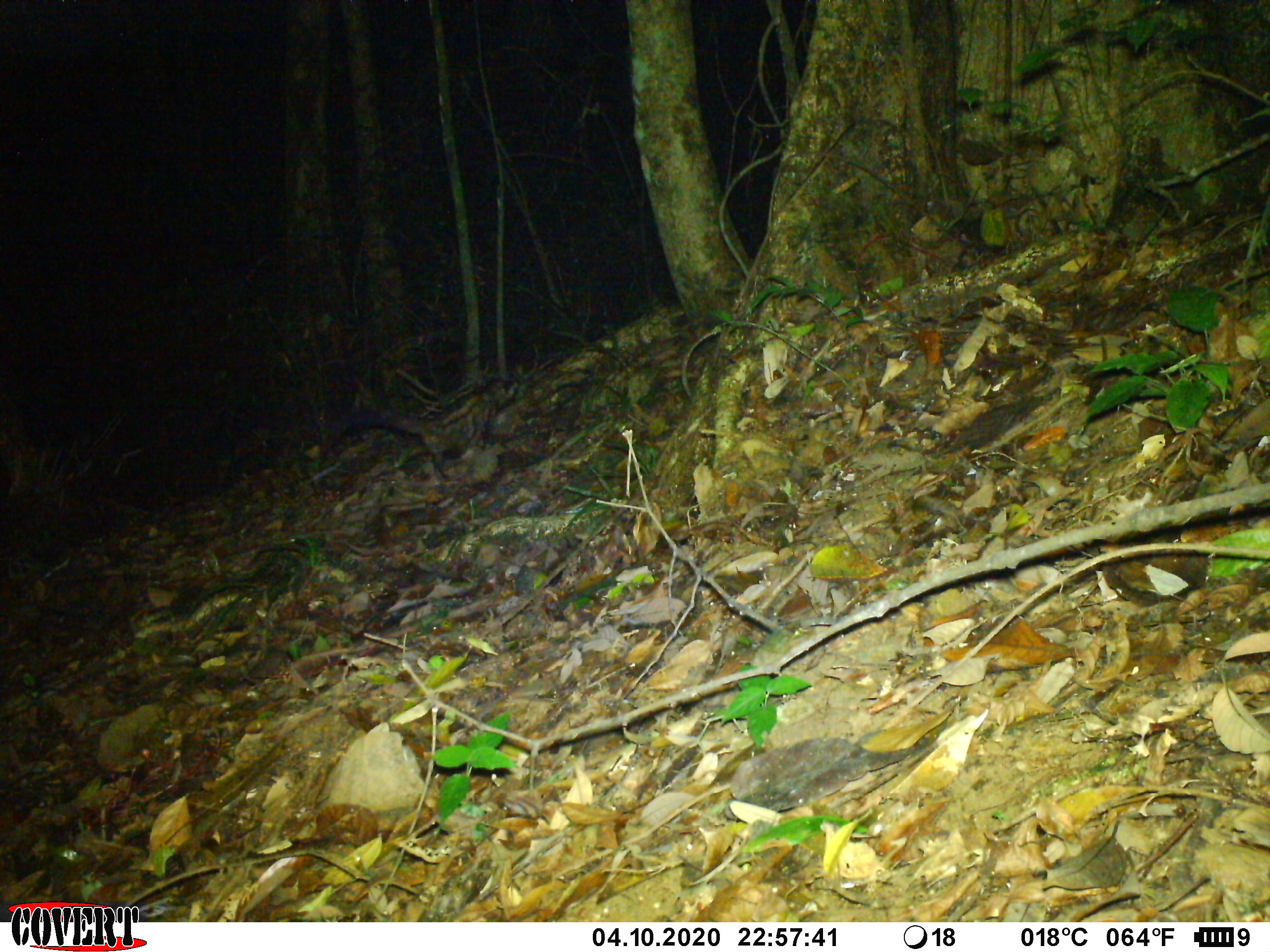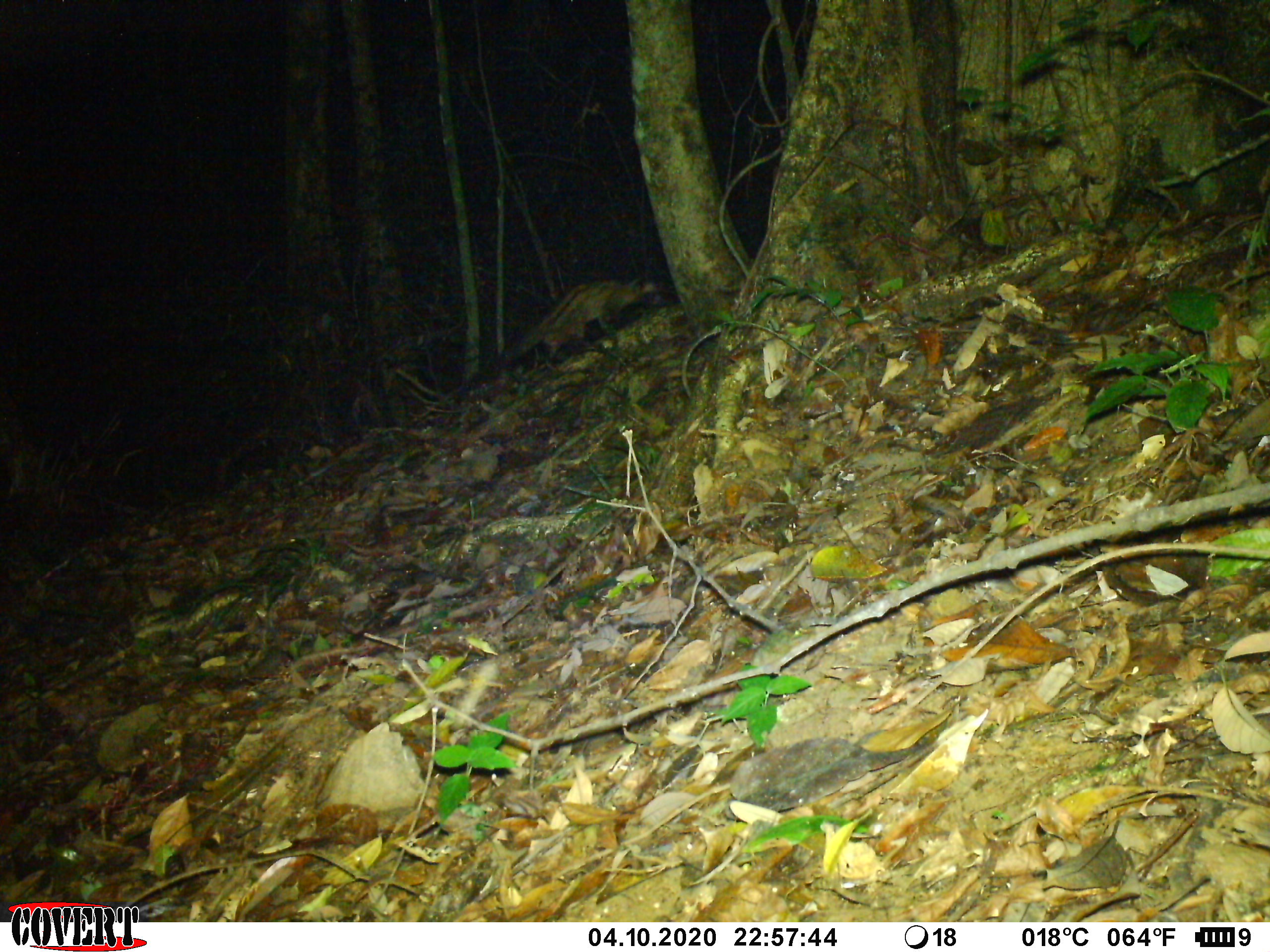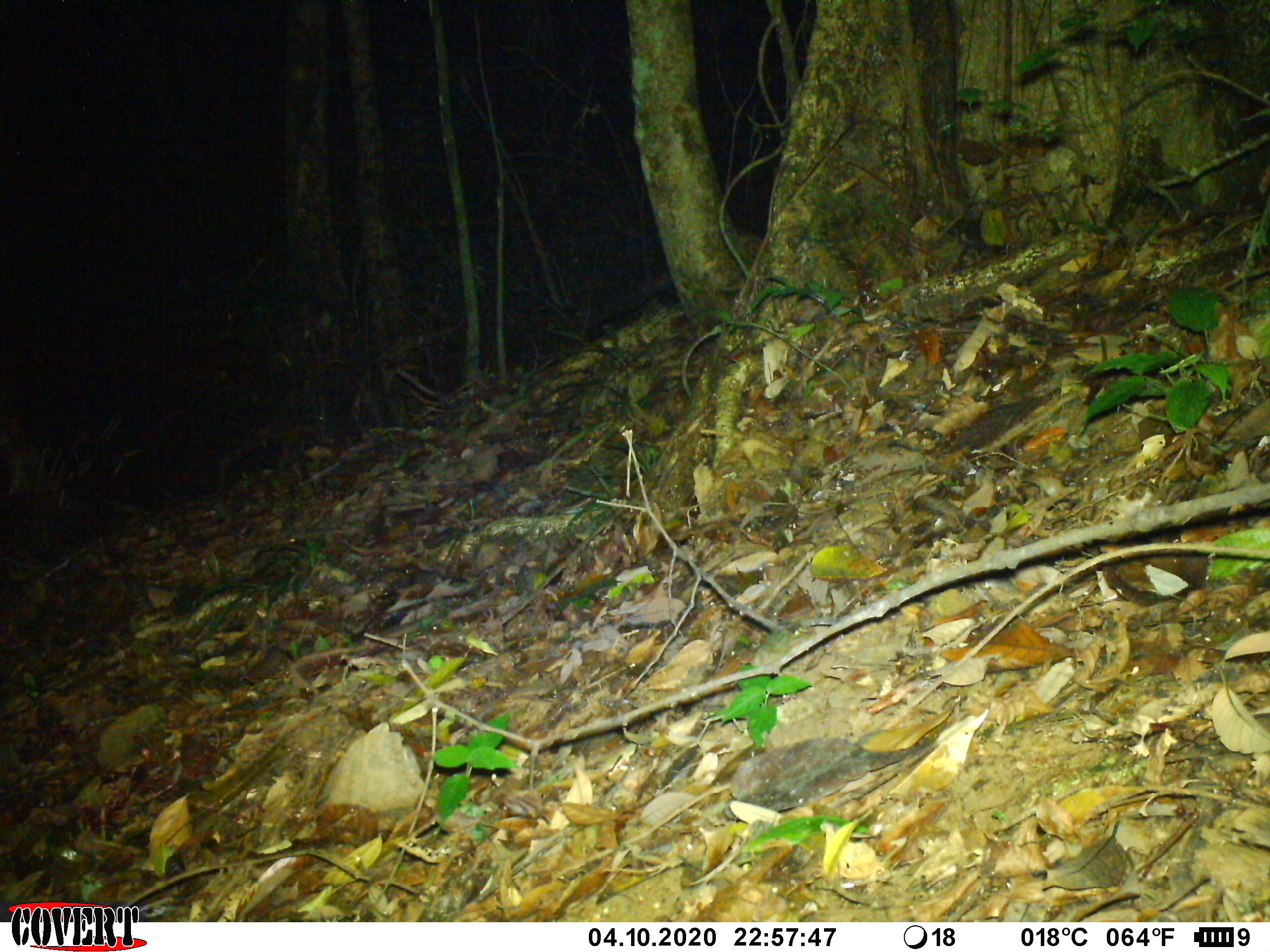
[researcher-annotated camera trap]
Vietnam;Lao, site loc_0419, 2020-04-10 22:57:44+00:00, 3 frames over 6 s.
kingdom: Animalia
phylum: Chordata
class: Mammalia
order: Carnivora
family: Viverridae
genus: Paradoxurus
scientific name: Paradoxurus hermaphroditus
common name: common palm civet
Common palm civet (Paradoxurus hermaphroditus). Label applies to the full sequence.